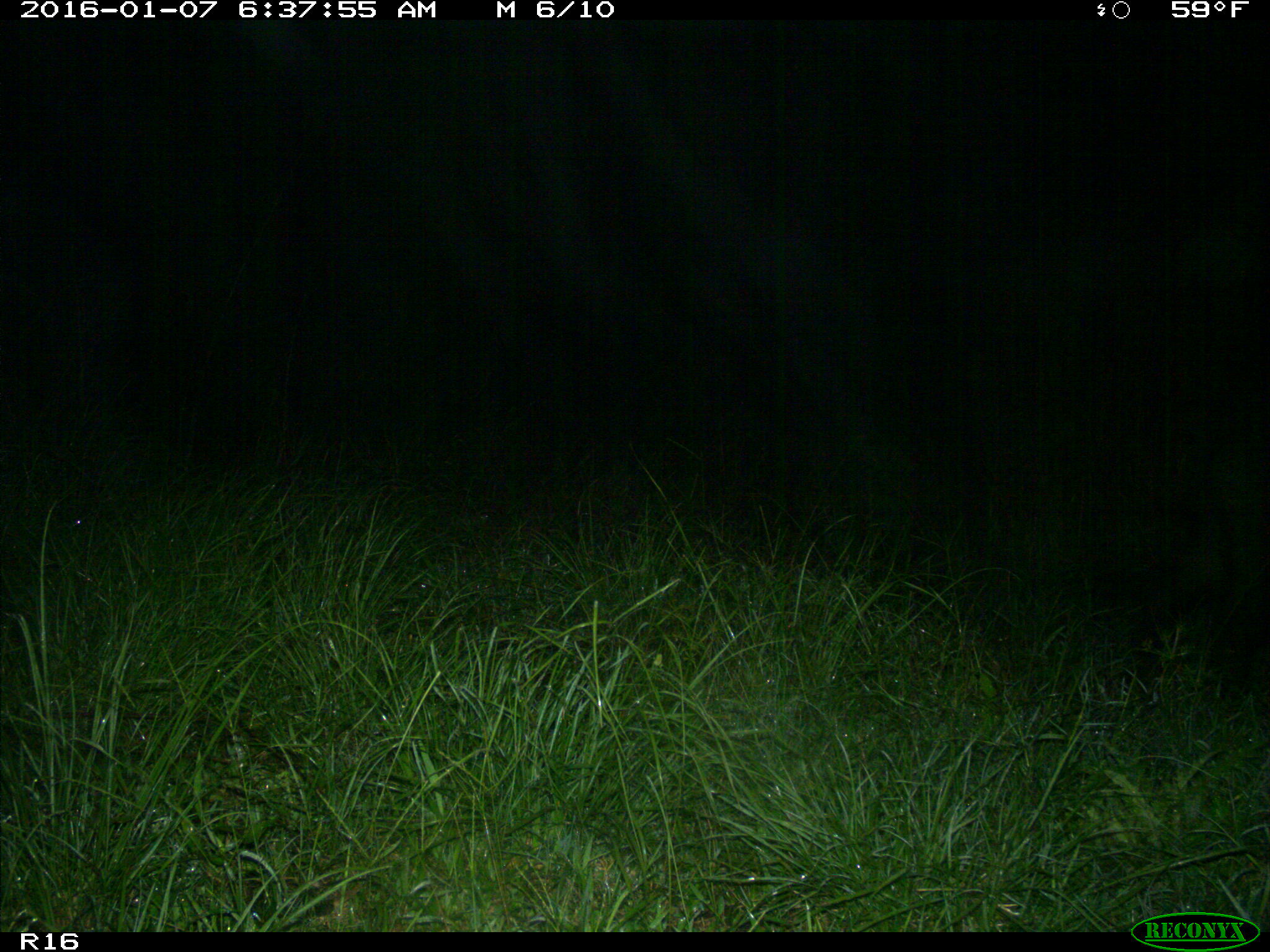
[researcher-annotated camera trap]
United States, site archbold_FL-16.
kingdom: Animalia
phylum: Chordata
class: Mammalia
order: Artiodactyla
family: Suidae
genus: Sus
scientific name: Sus scrofa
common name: wild boar